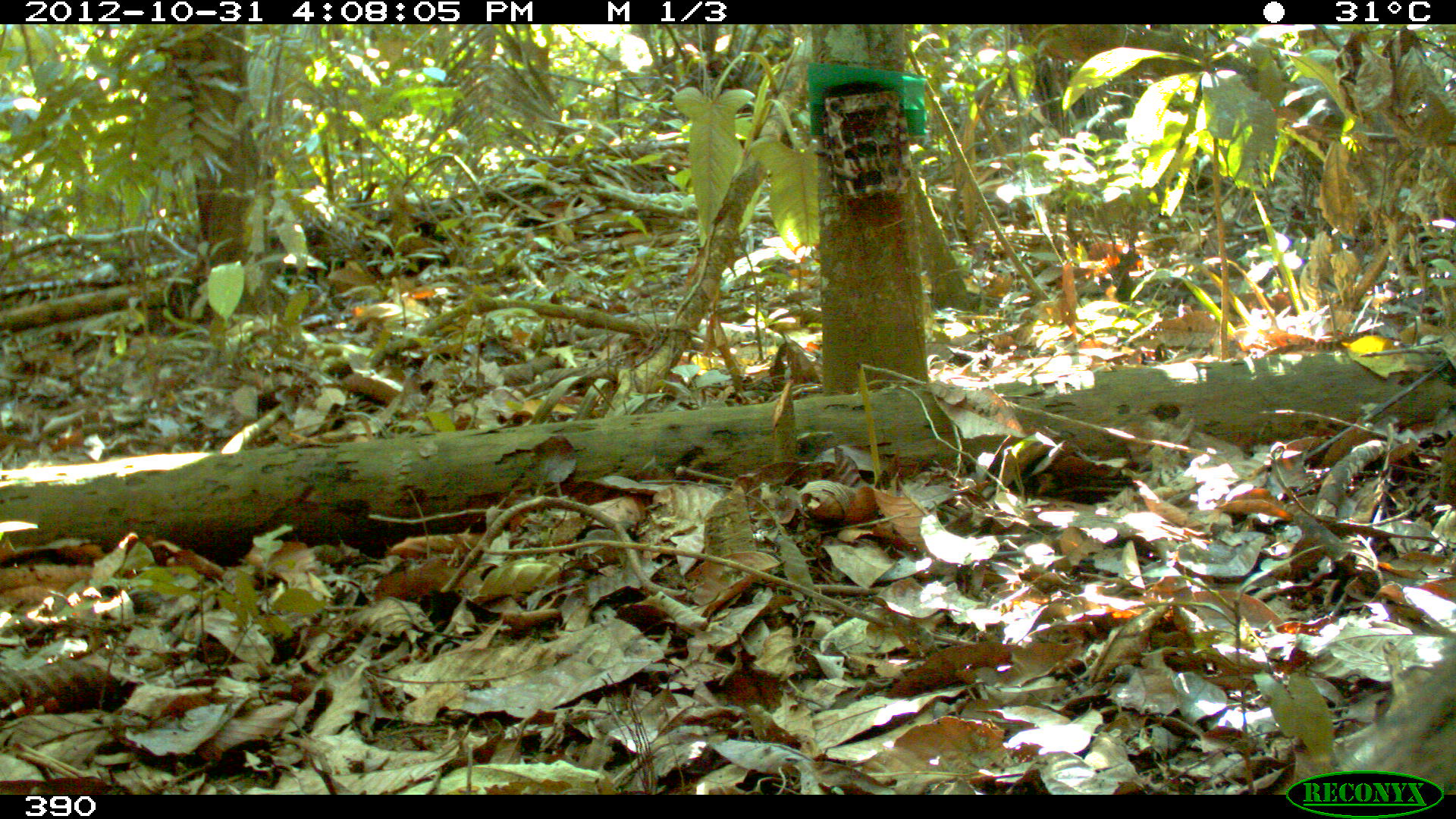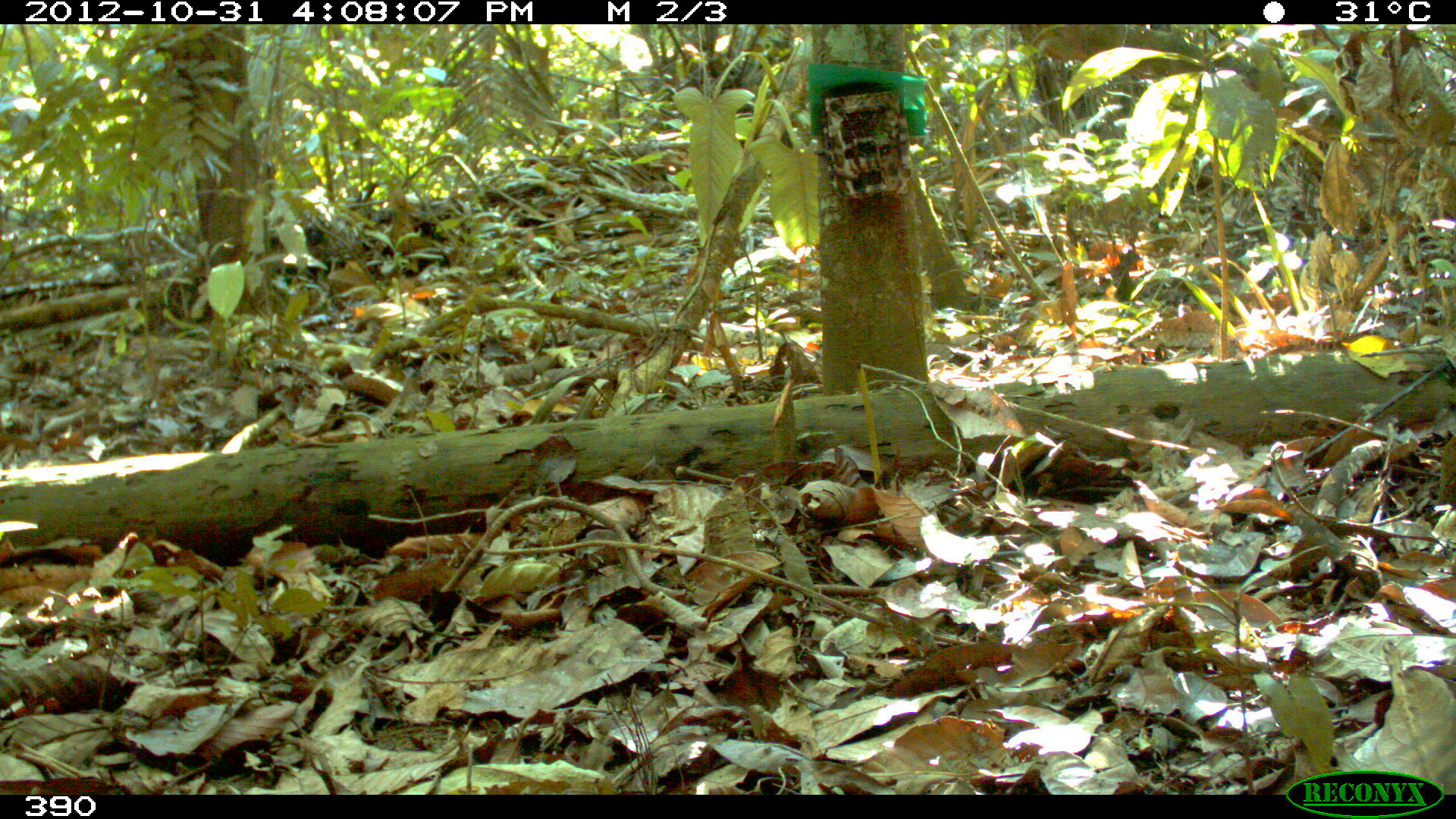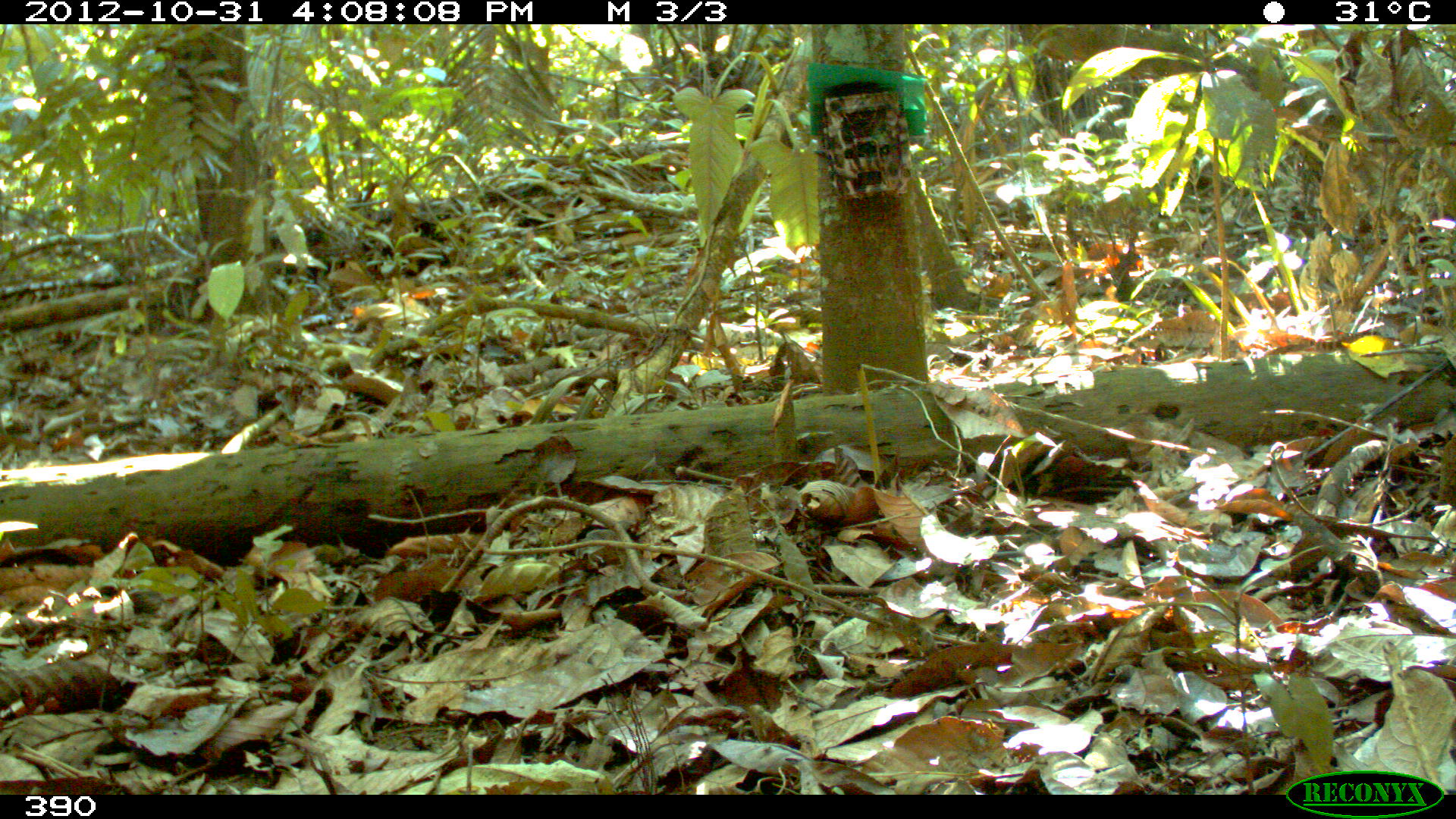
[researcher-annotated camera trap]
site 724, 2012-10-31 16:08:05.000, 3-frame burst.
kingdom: Animalia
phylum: Chordata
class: Mammalia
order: Artiodactyla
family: Tayassuidae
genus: Tayassu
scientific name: Tayassu pecari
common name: white-lipped peccary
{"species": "Tayassu pecari (white-lipped peccary)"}